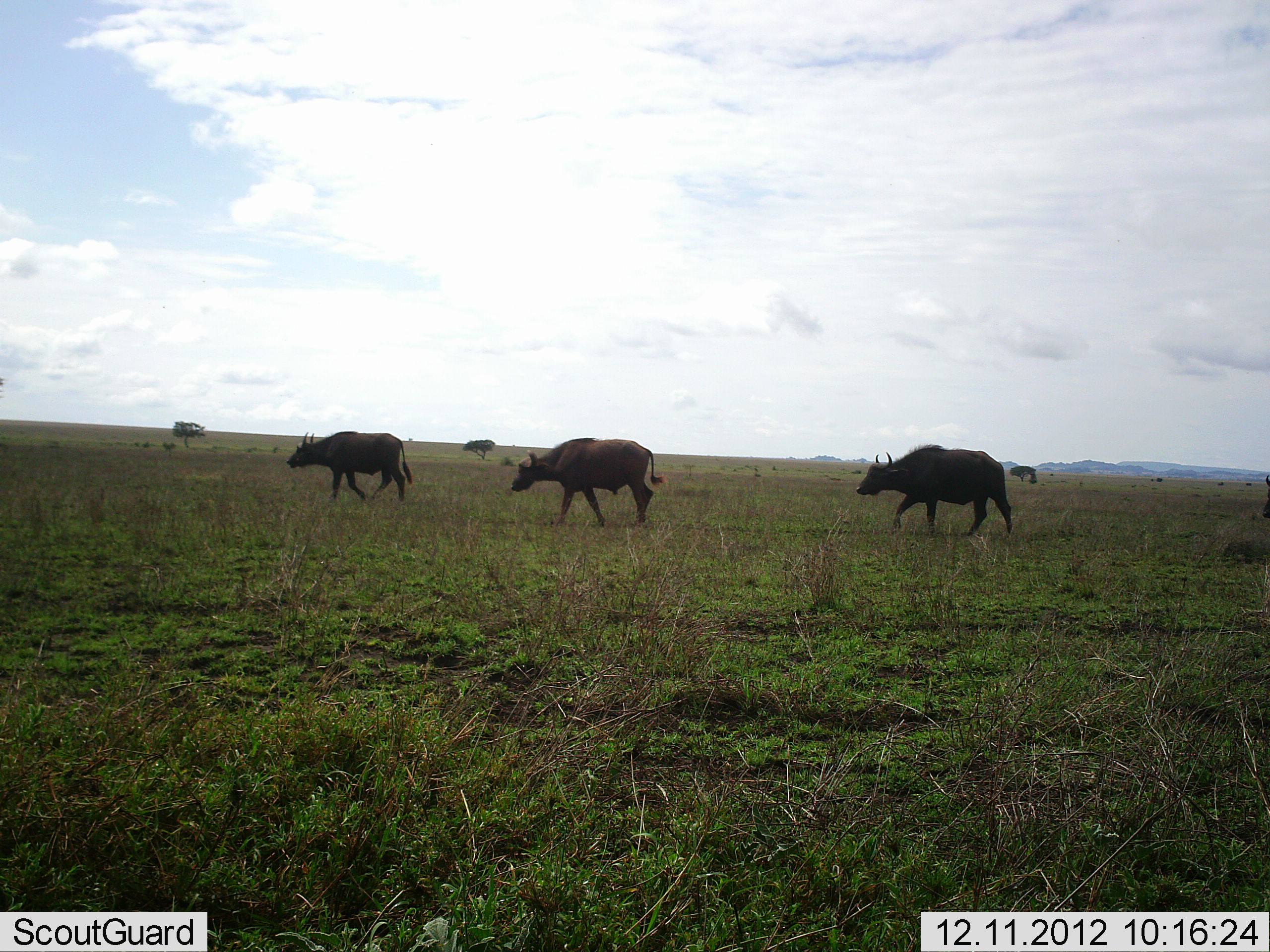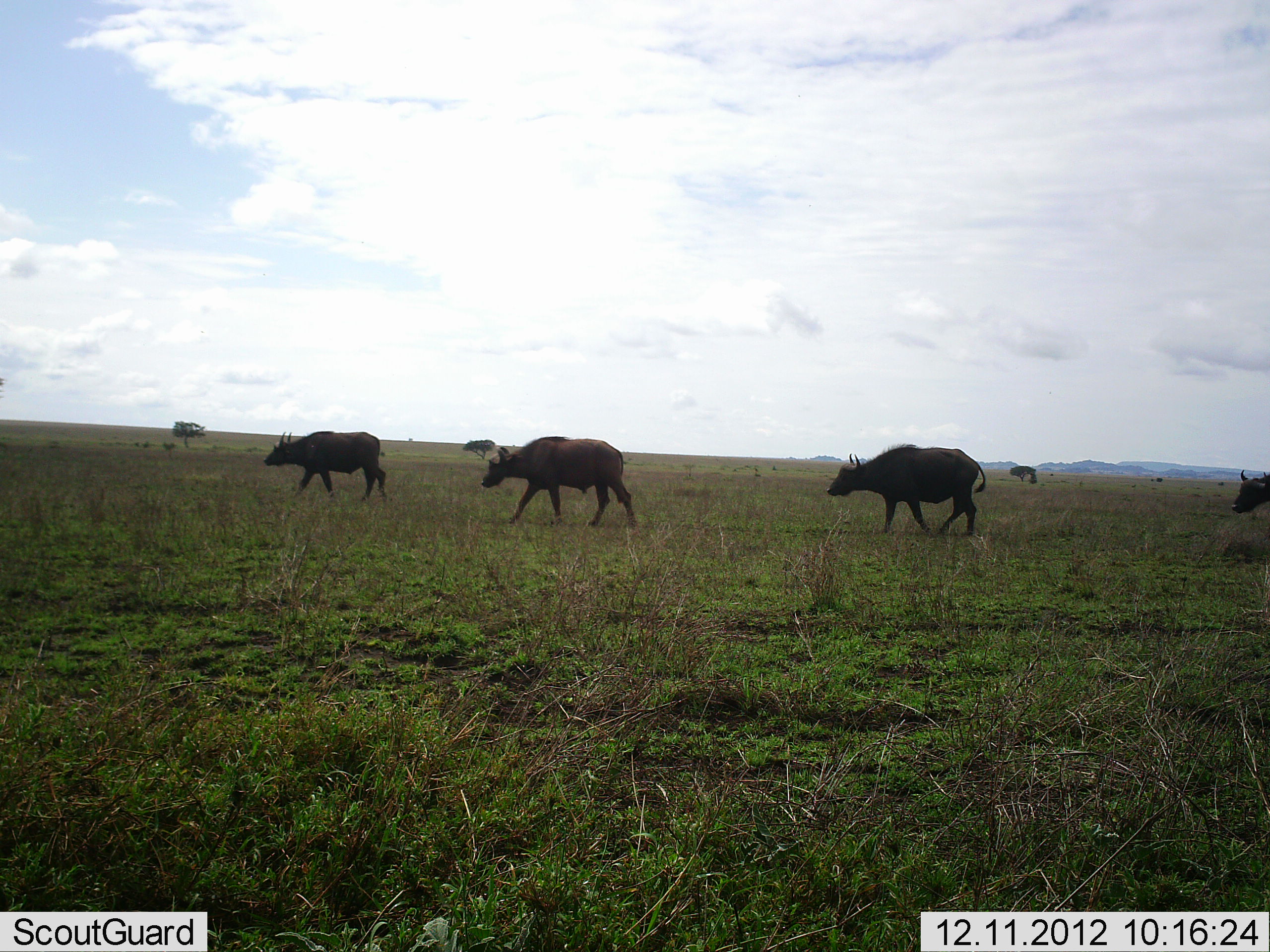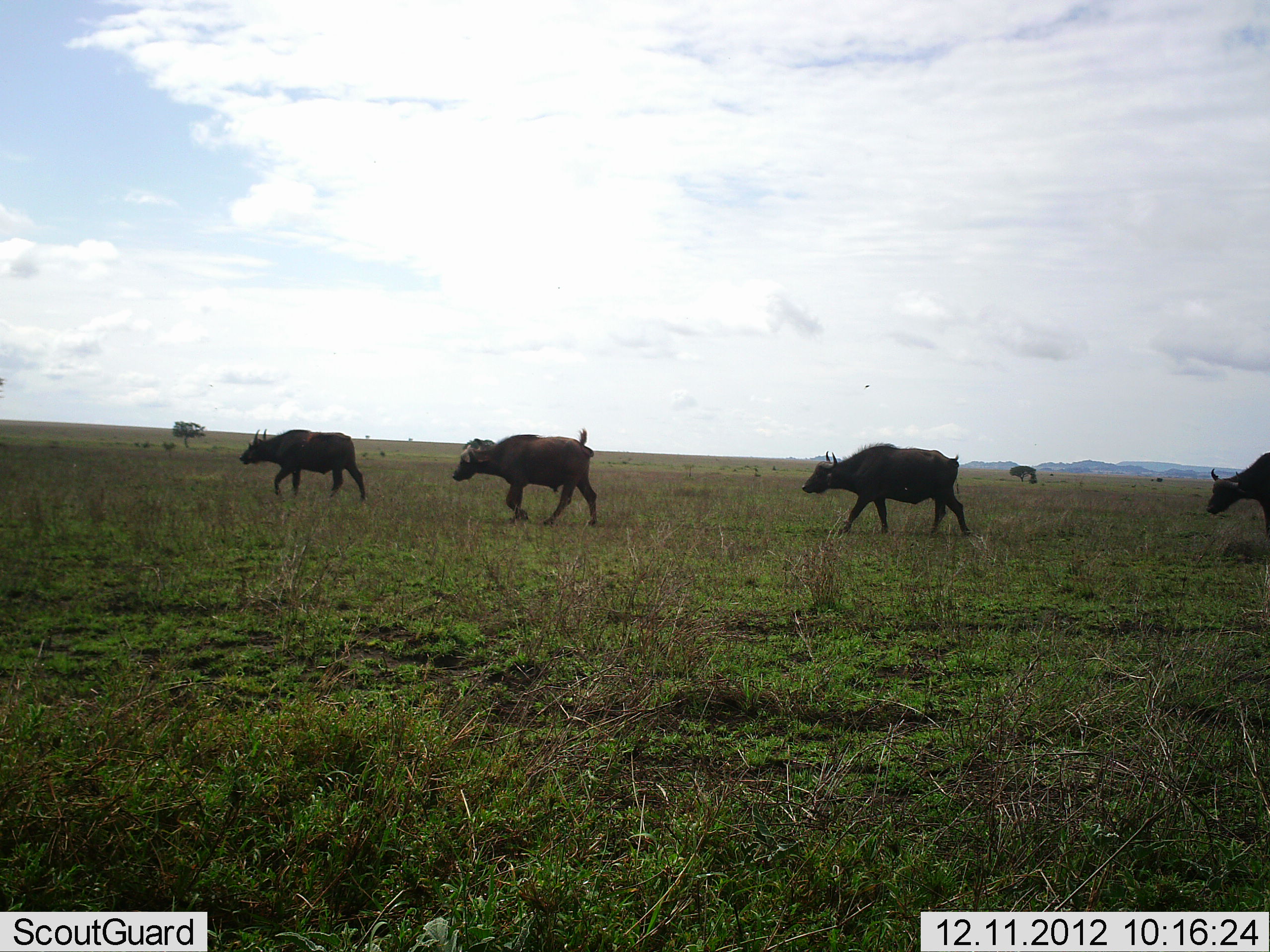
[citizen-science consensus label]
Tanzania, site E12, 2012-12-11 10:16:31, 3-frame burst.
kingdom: Animalia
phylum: Chordata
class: Mammalia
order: Artiodactyla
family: Bovidae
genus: Syncerus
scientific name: Syncerus caffer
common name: cape buffalo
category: buffalo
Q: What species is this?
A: Buffalo (cape buffalo) (Syncerus caffer).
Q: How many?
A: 4.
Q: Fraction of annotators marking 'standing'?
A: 0%.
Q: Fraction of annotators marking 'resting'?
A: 0%.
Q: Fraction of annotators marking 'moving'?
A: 100%.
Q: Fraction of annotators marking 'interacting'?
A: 0%.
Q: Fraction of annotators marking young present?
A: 0%.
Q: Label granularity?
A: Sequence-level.